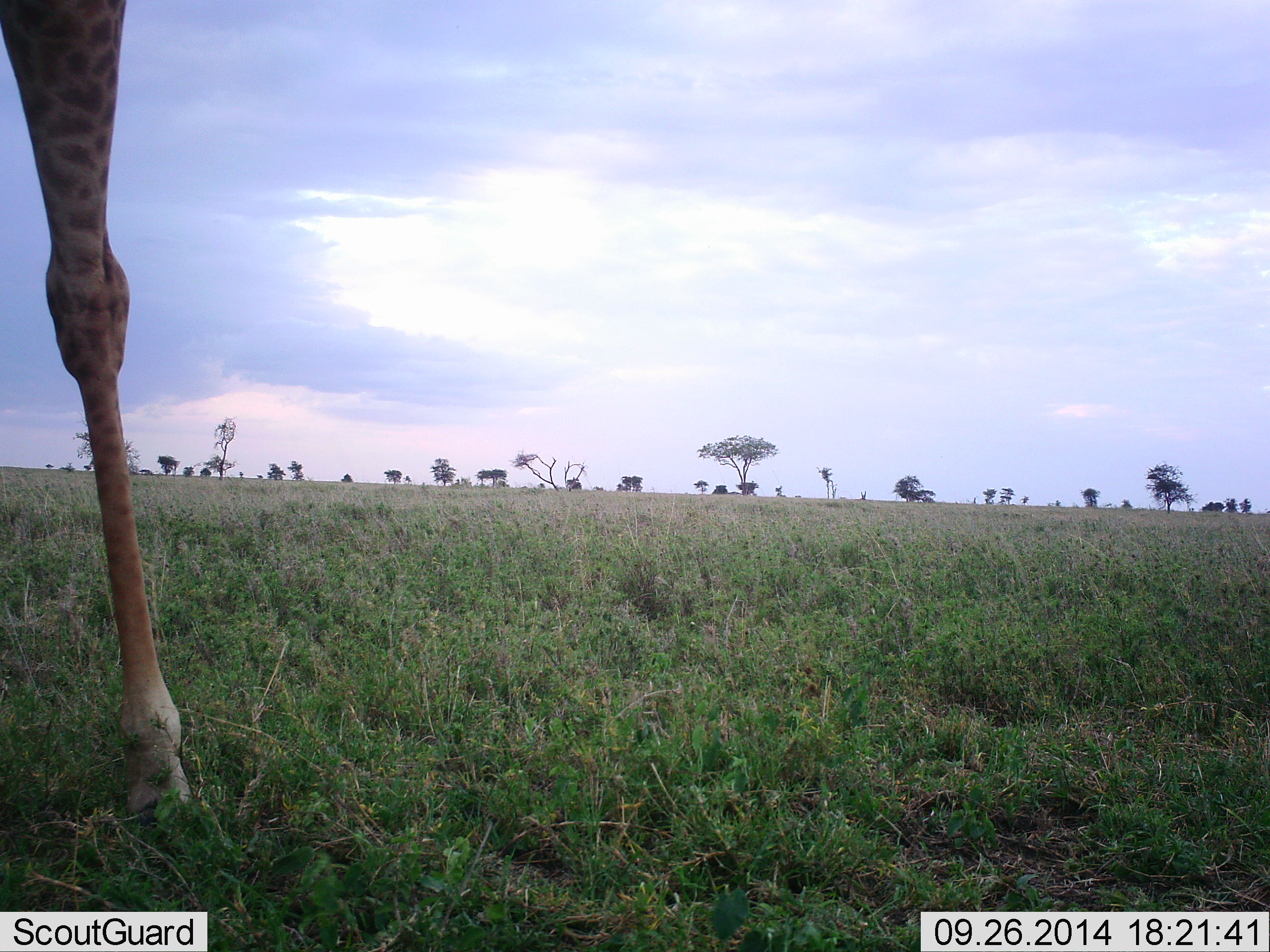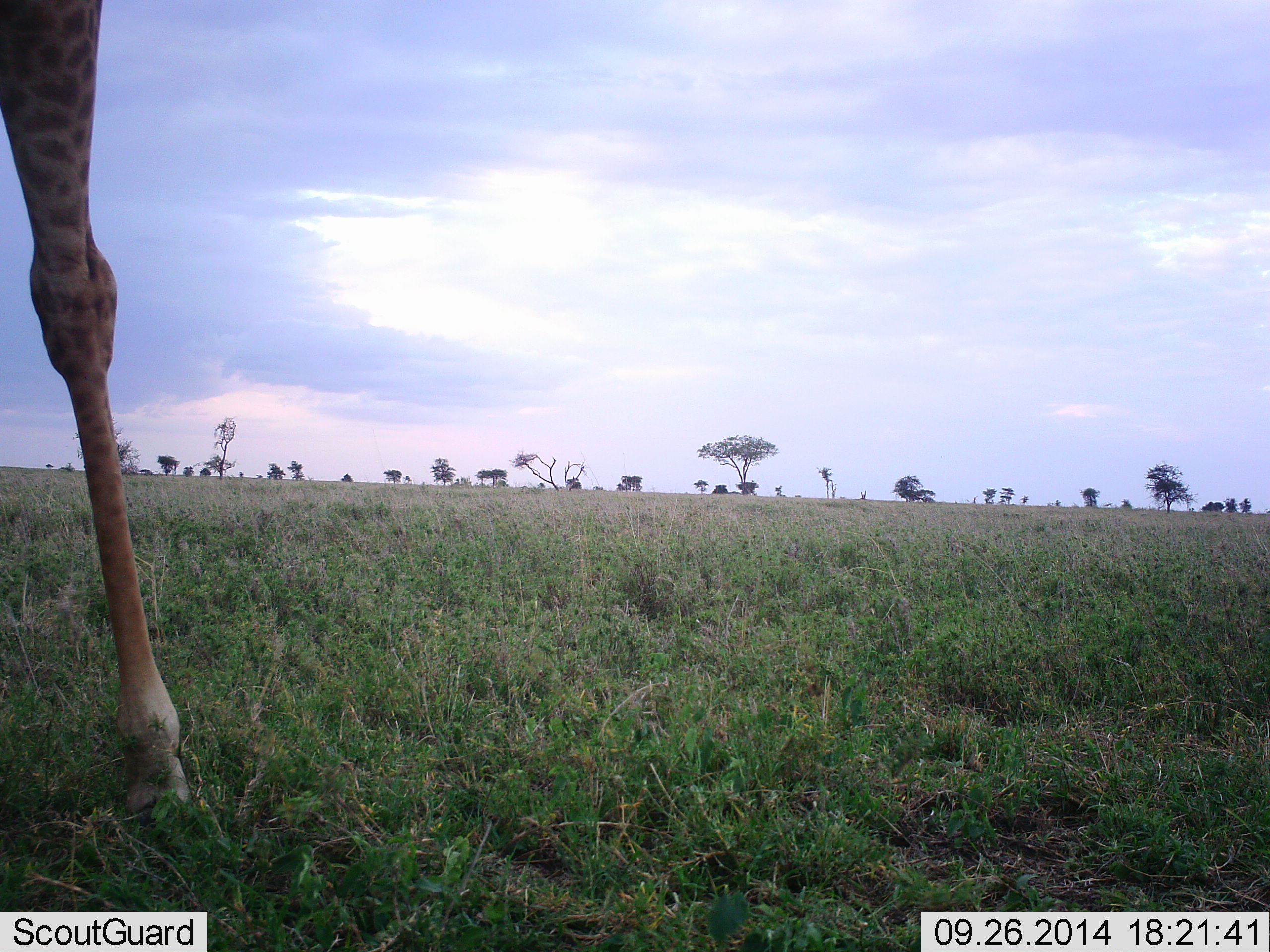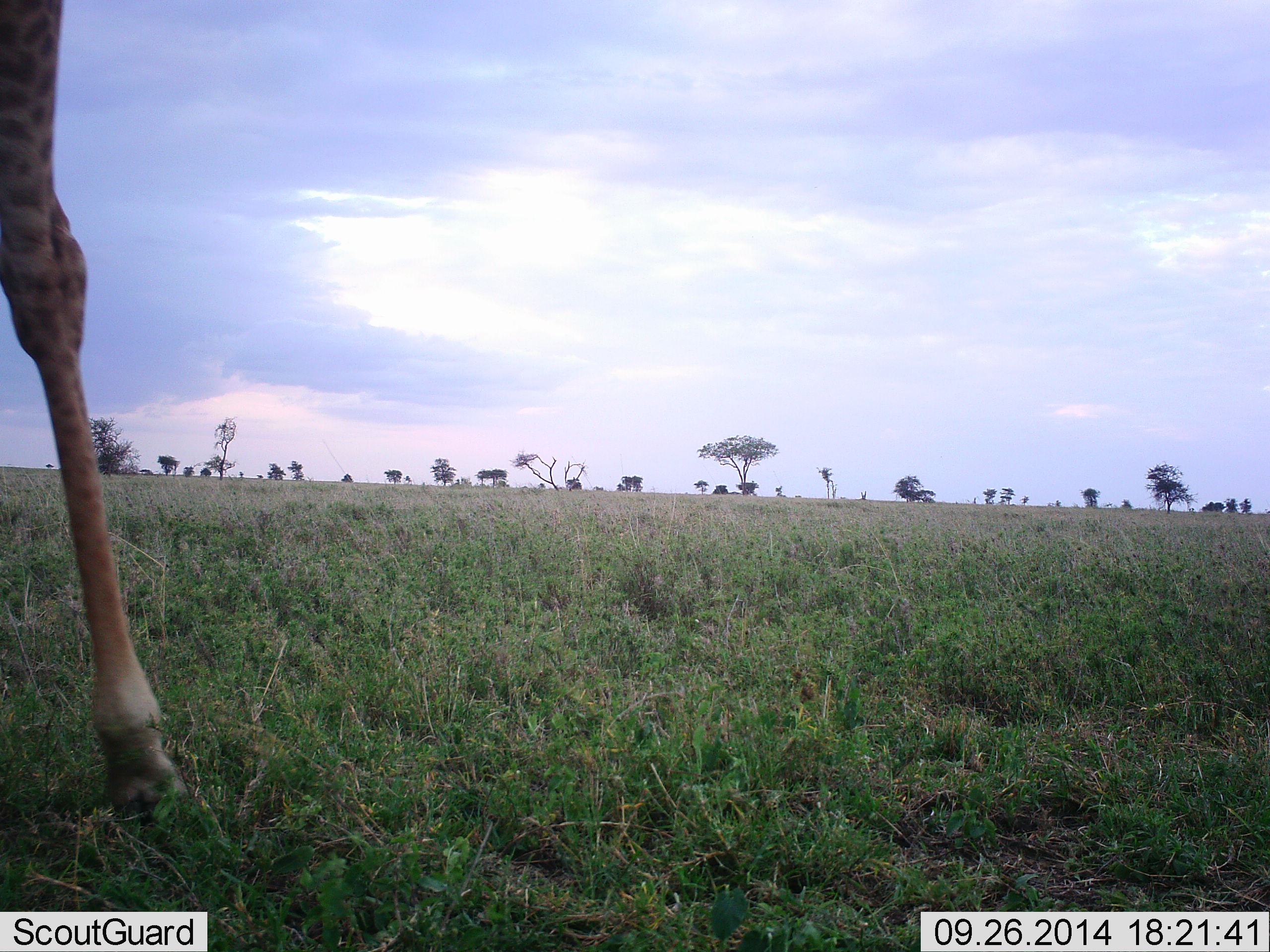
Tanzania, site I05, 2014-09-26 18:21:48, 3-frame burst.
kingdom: Animalia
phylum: Chordata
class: Mammalia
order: Artiodactyla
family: Giraffidae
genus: Giraffa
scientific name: Giraffa camelopardalis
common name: giraffe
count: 1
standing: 100%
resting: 0%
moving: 0%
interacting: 0%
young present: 0%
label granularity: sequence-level